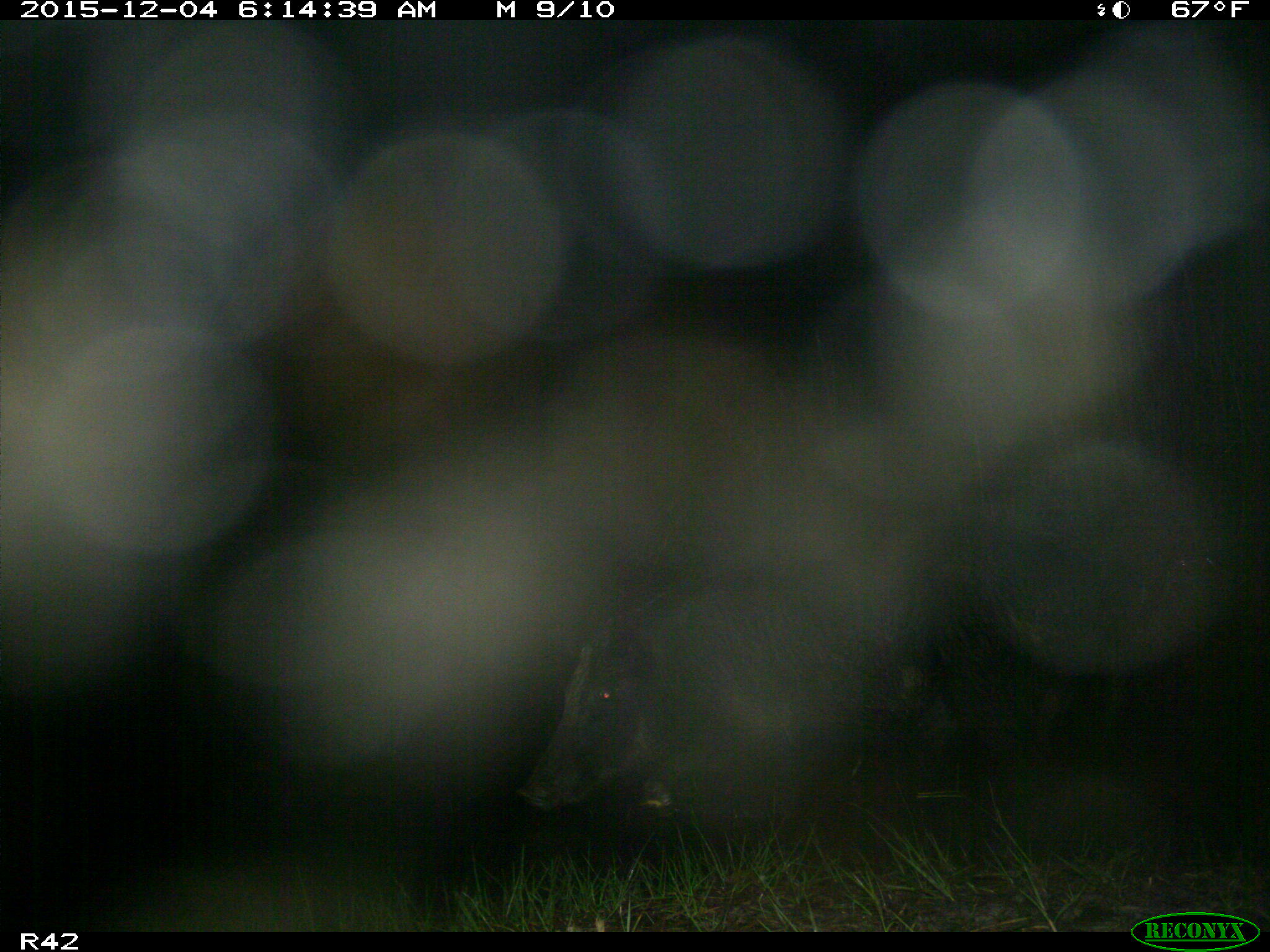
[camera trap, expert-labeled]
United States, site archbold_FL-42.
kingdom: Animalia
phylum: Chordata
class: Mammalia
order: Artiodactyla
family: Suidae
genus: Sus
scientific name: Sus scrofa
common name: wild boar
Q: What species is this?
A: Sus scrofa (wild boar).